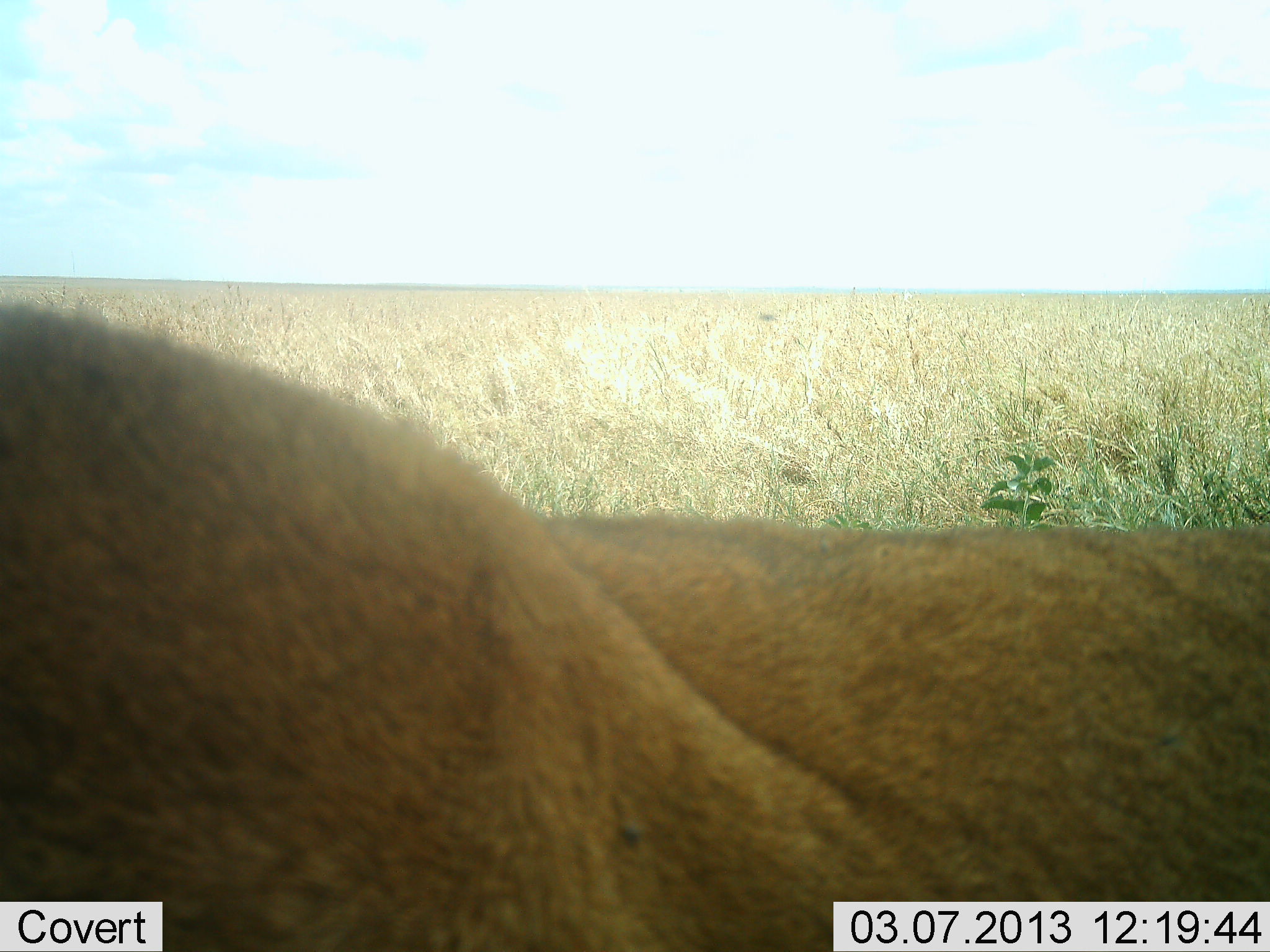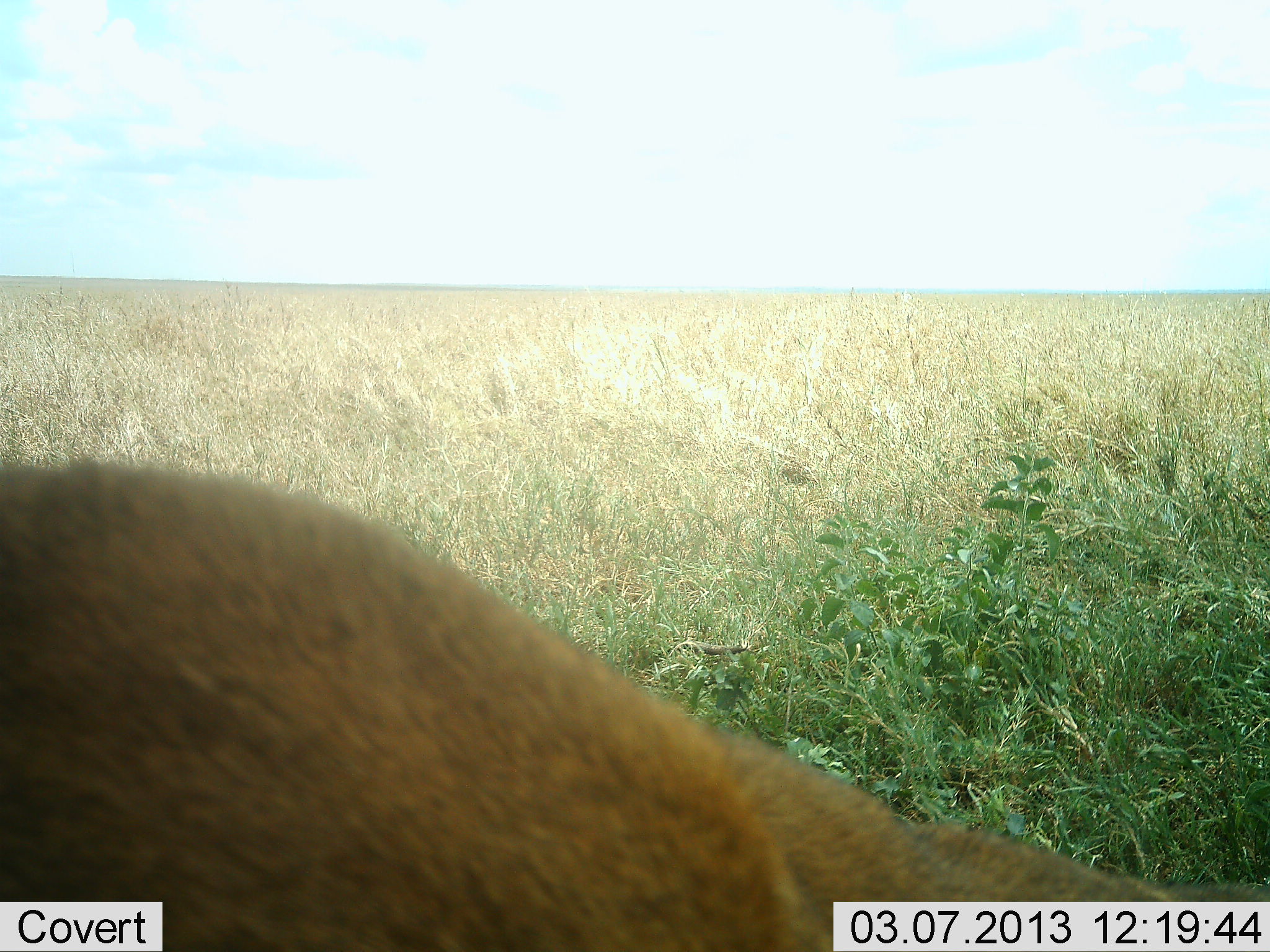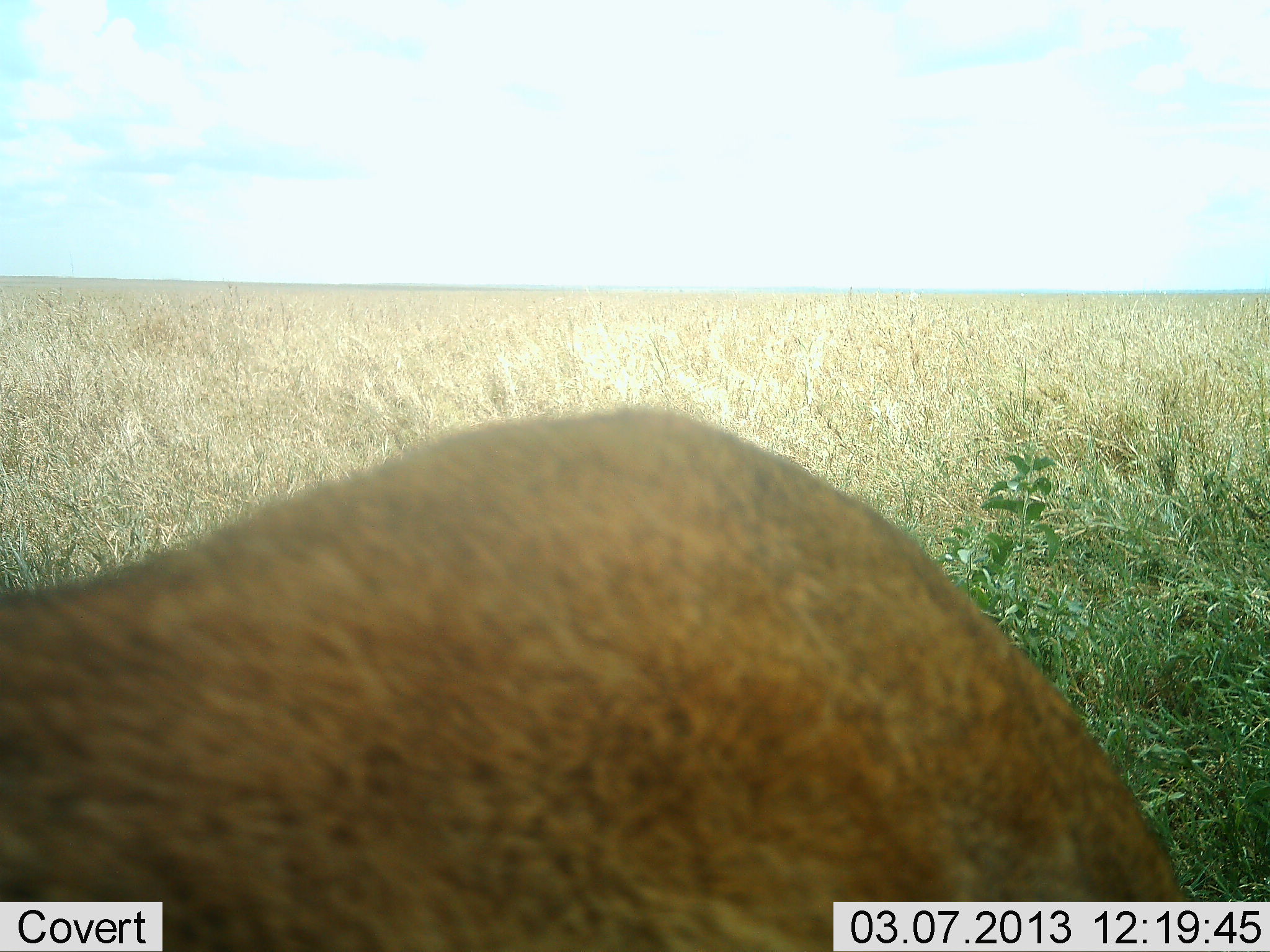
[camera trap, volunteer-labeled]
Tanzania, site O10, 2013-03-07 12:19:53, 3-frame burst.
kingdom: Animalia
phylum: Chordata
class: Mammalia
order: Carnivora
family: Felidae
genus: Panthera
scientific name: Panthera leo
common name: lion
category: lionfemale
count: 1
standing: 27%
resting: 50%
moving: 32%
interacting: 0%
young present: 0%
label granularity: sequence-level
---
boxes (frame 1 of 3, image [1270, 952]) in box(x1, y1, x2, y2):
animal: box(0, 301, 1269, 951)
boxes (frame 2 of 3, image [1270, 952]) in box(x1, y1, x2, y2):
animal: box(1, 457, 1270, 951)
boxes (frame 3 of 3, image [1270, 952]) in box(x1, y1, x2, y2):
animal: box(1, 405, 1195, 950)